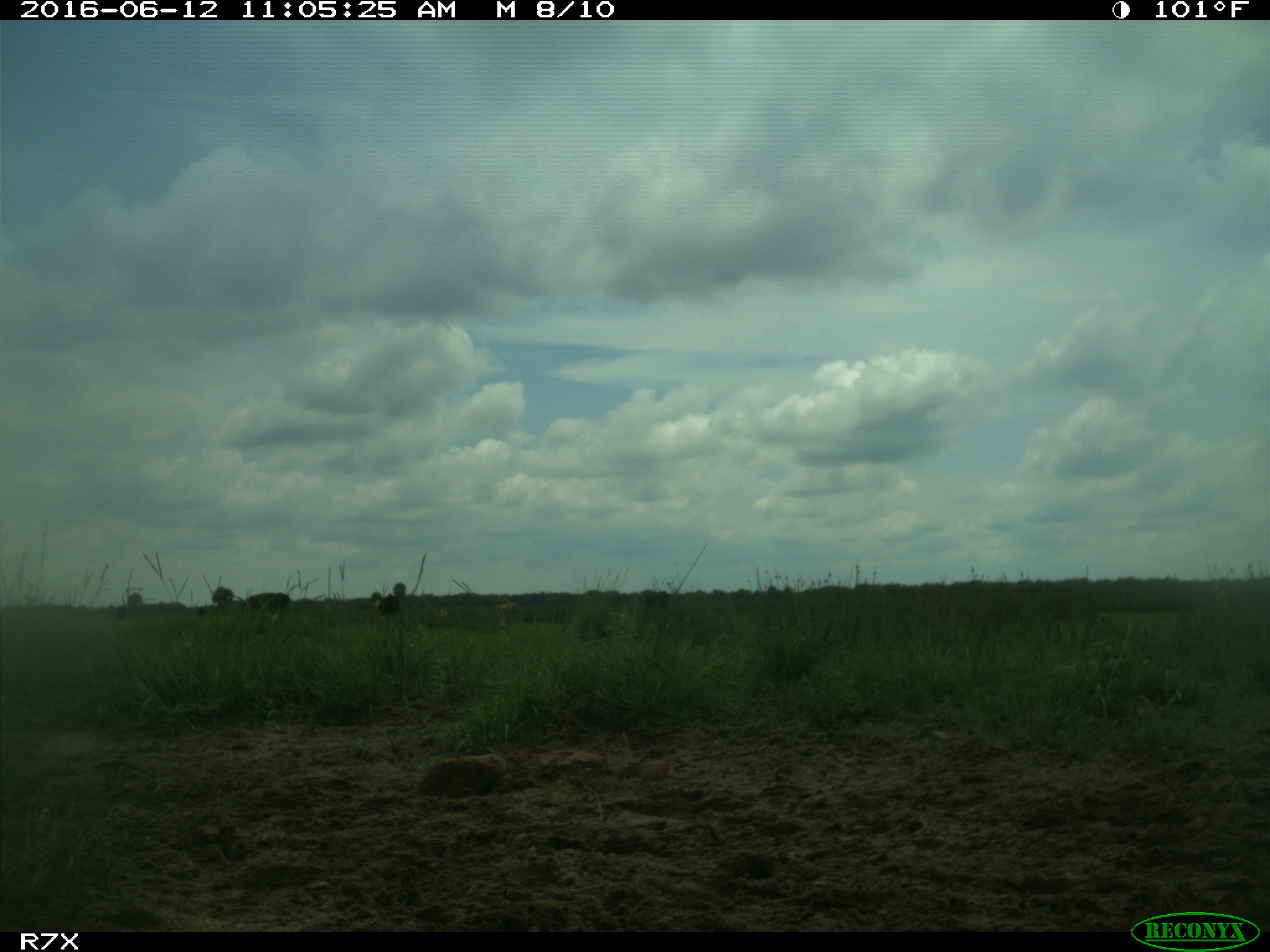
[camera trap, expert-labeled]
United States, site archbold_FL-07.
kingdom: Animalia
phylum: Chordata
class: Mammalia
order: Artiodactyla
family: Bovidae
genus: Bos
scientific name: Bos taurus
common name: domestic cow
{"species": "Bos taurus (domestic cow)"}